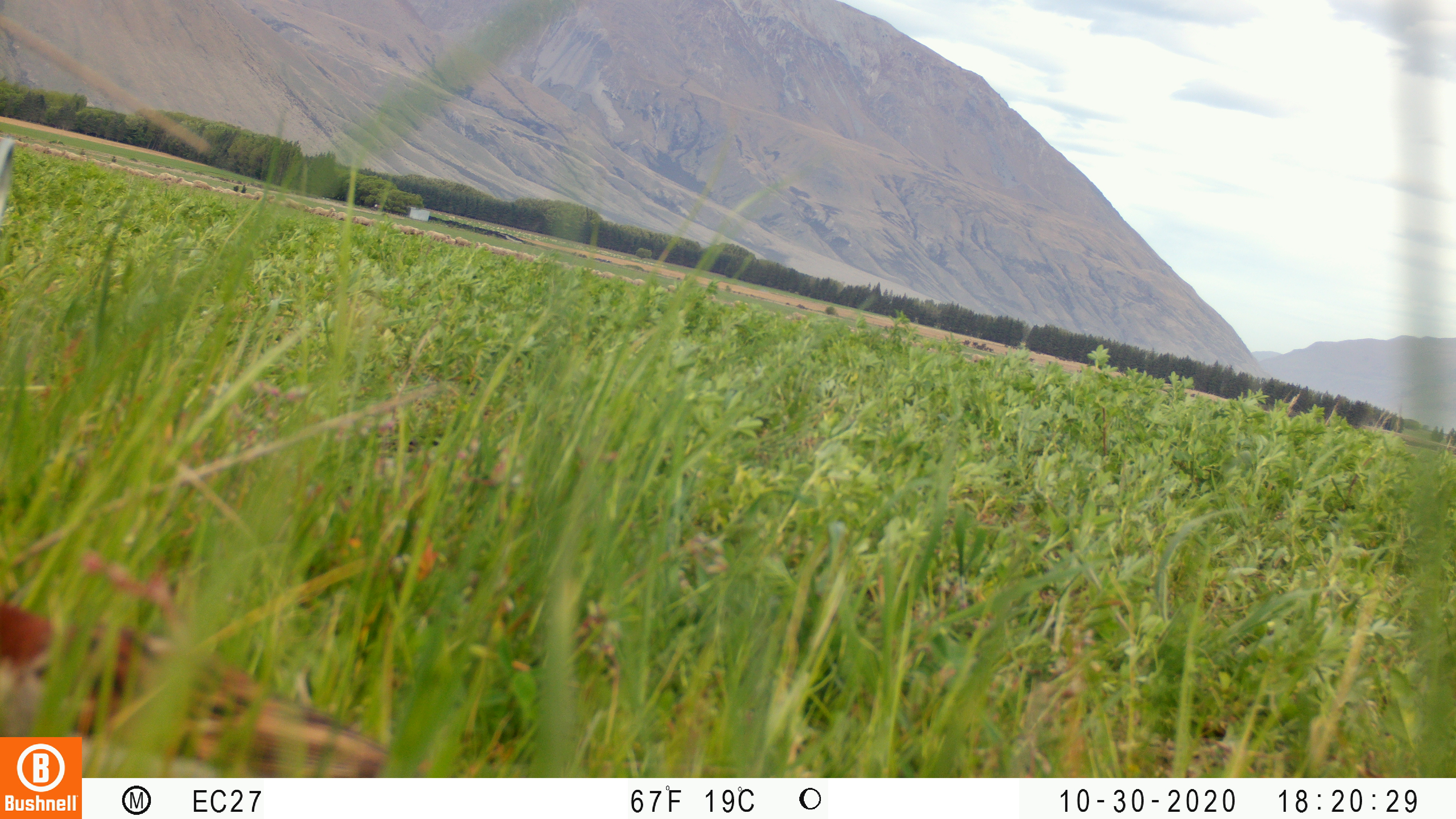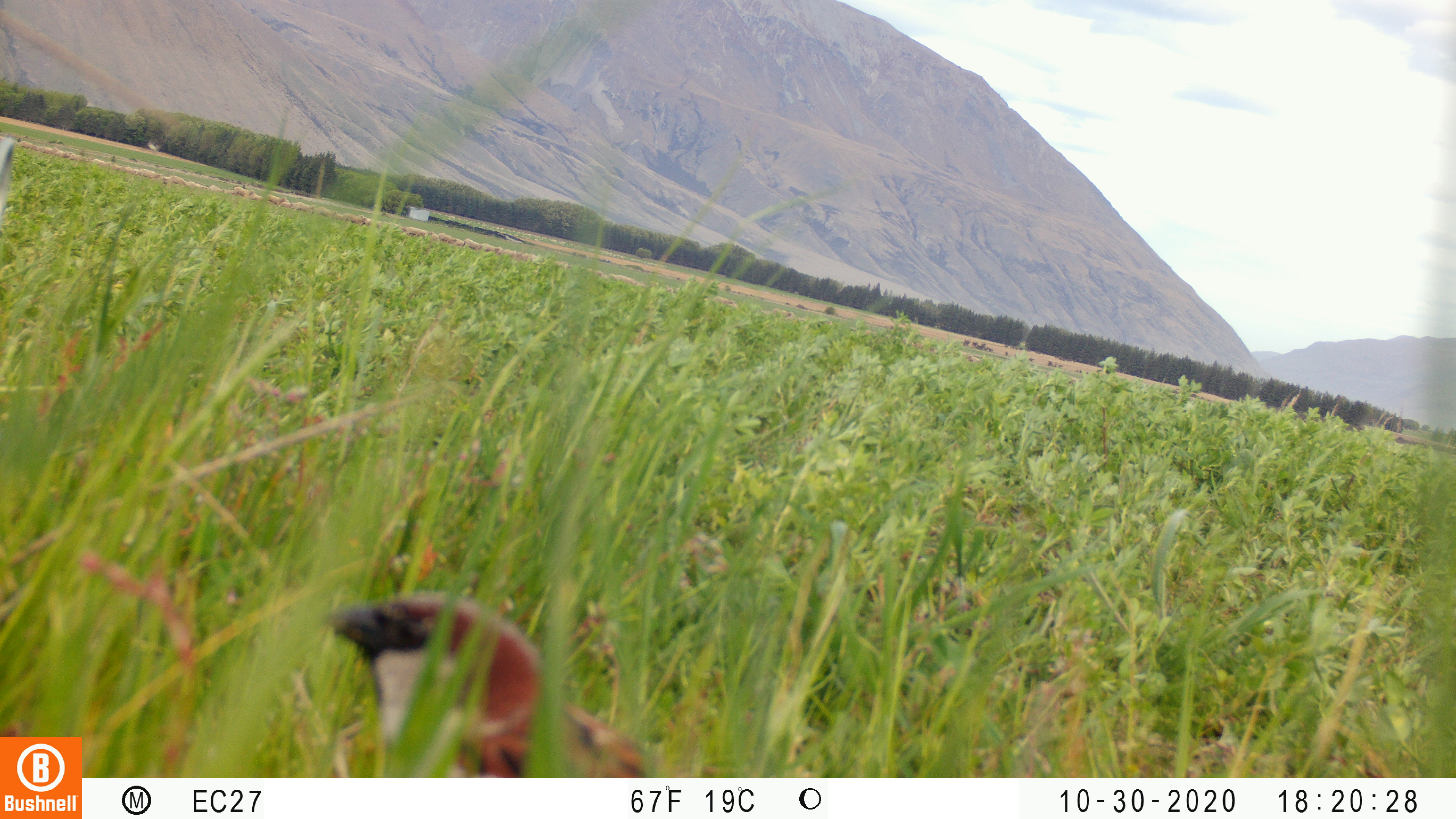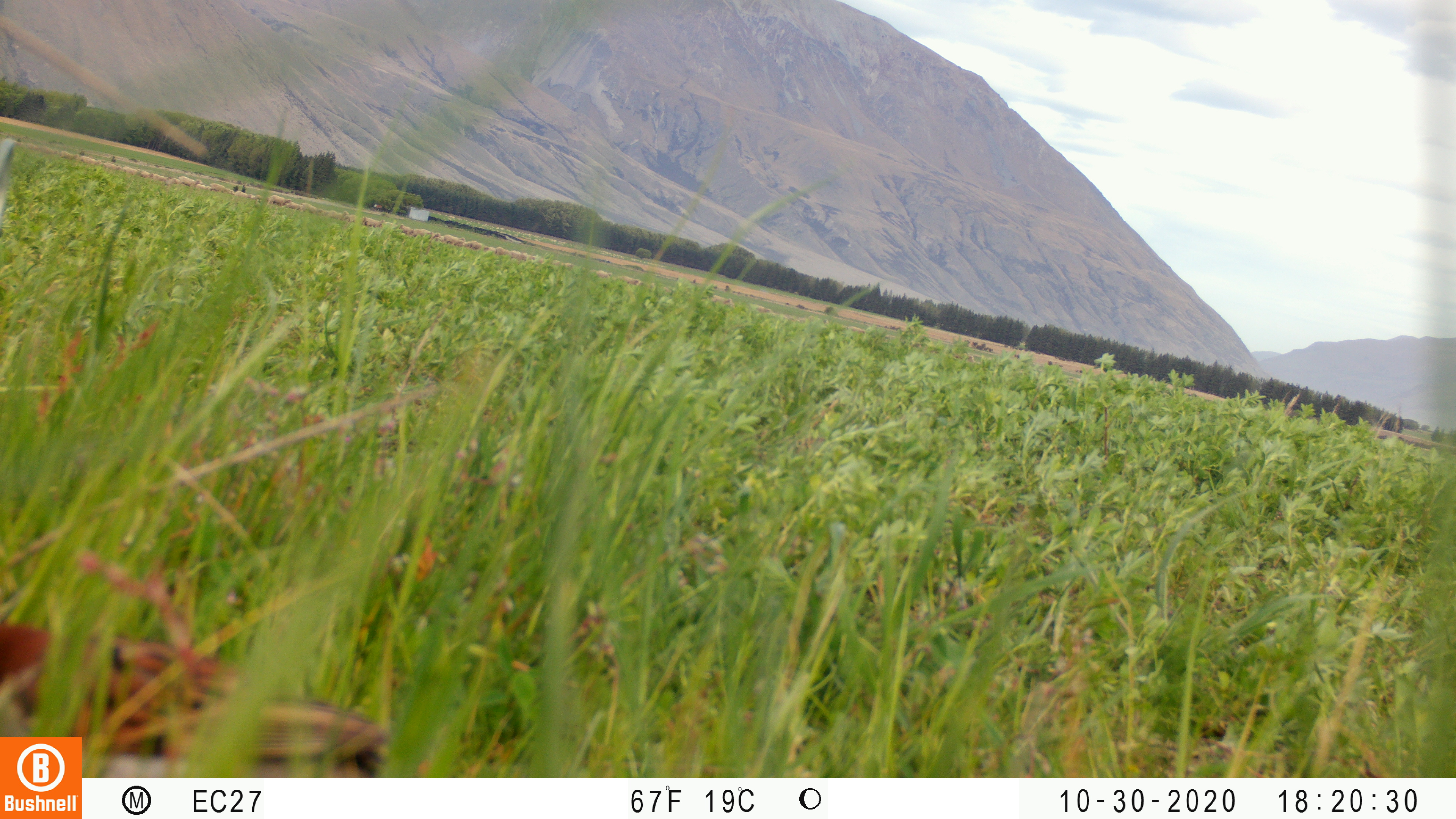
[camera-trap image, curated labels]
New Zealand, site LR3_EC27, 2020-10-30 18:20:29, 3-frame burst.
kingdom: Animalia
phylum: Chordata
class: Aves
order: Passeriformes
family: Passeridae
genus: Passer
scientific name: Passer domesticus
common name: house sparrow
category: sparrow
Sparrow (house sparrow) (Passer domesticus).